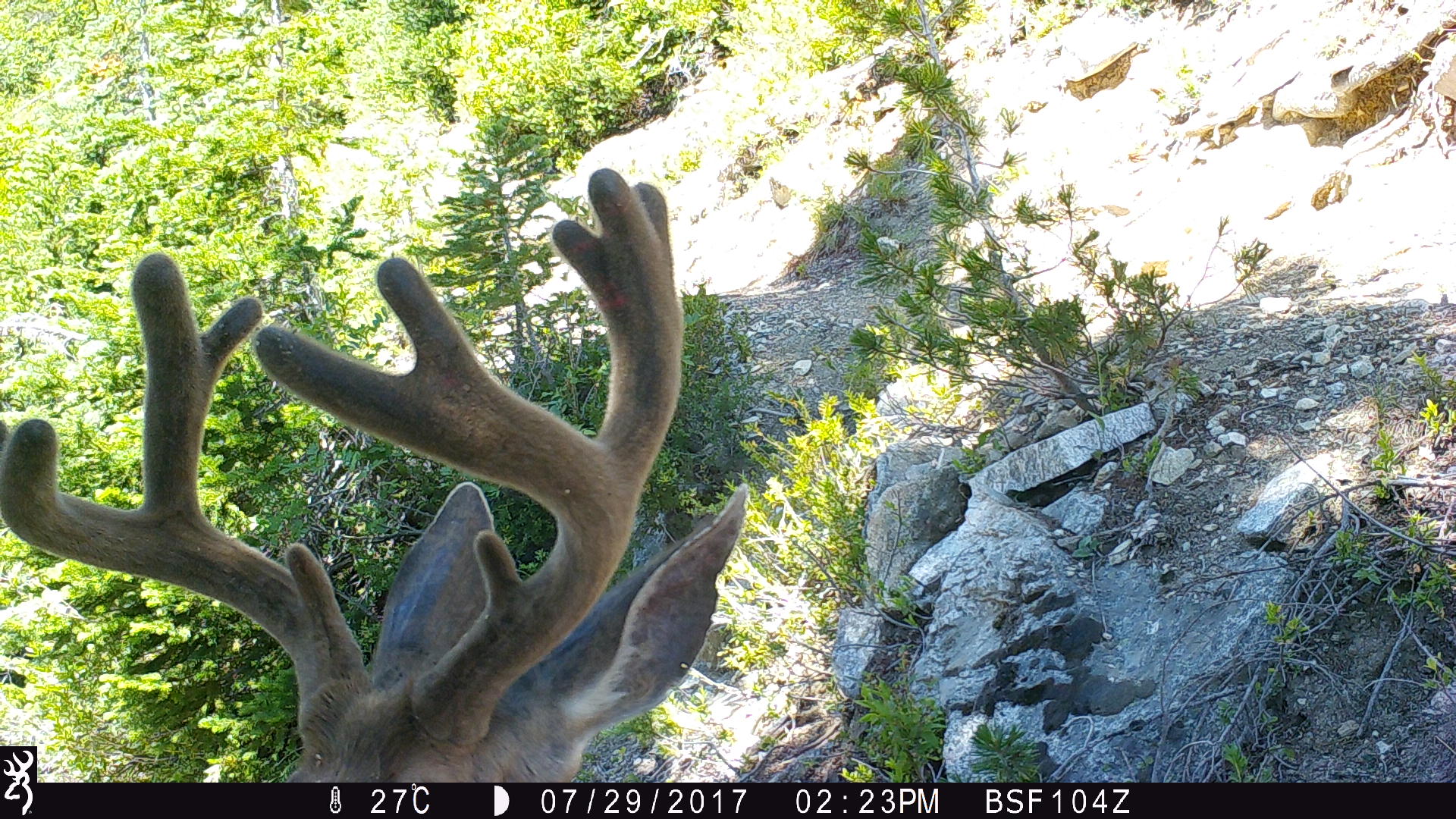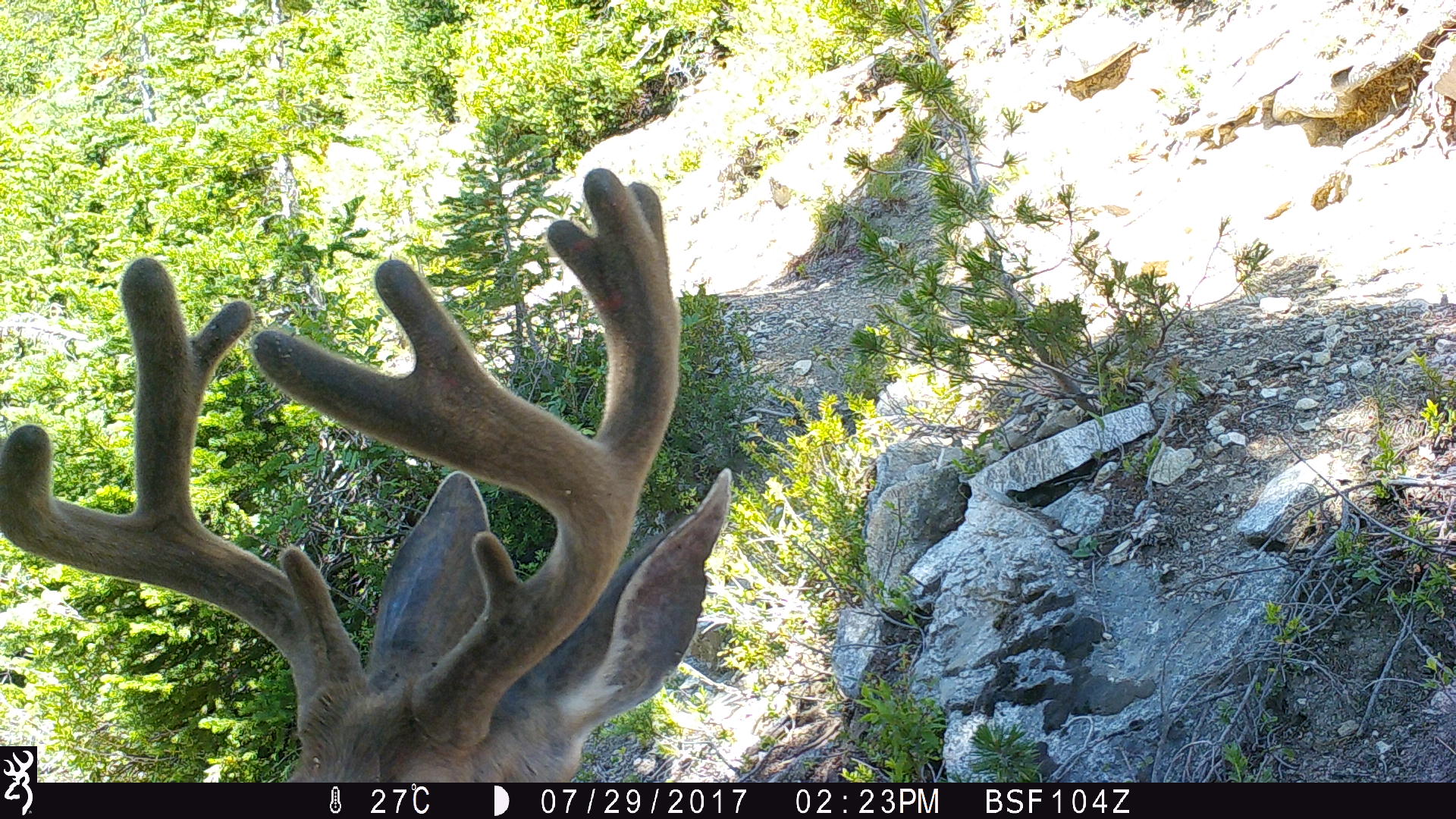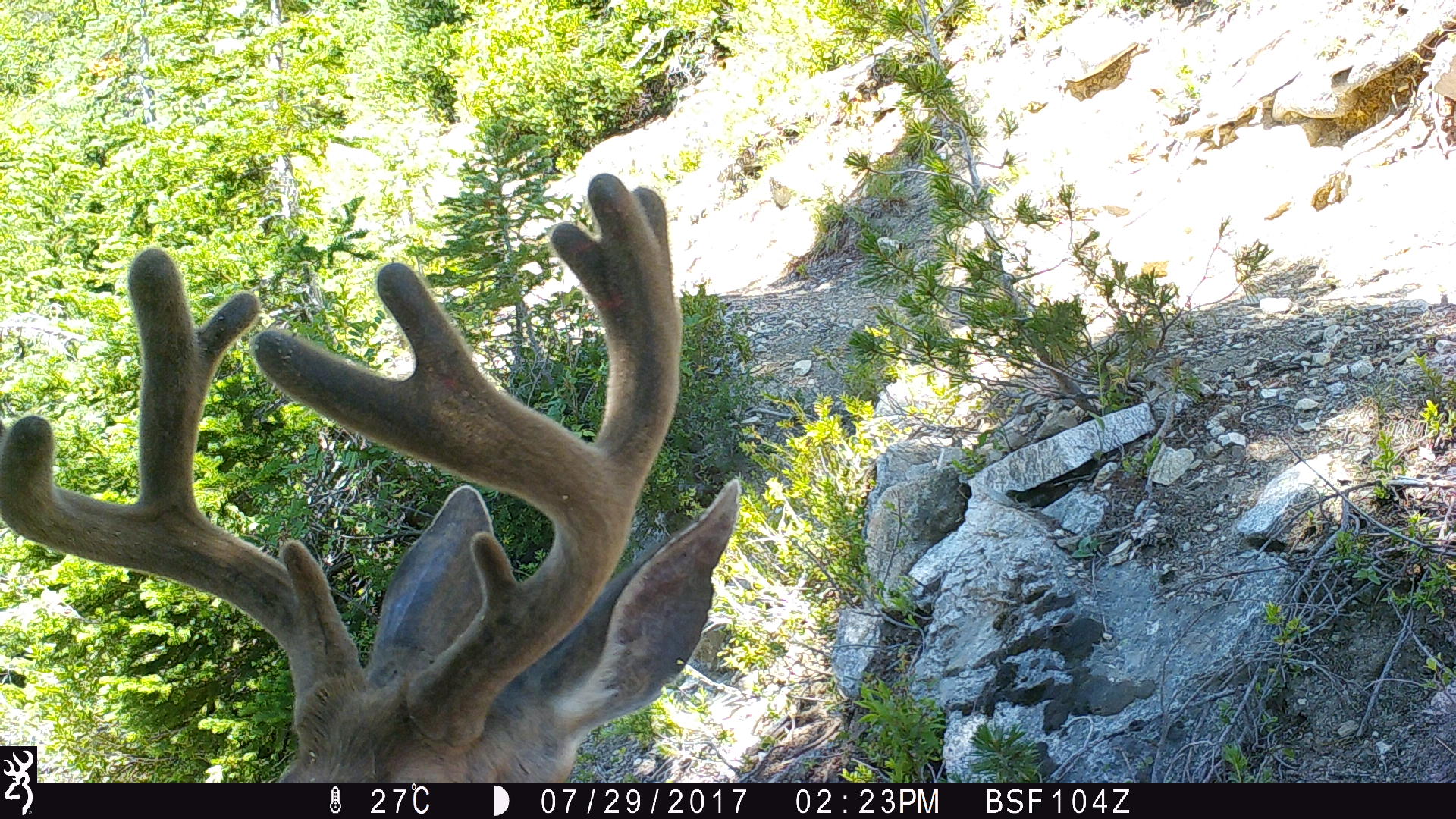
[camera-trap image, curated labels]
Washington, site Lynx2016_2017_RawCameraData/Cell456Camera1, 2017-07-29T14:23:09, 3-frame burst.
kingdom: Animalia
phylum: Chordata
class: Mammalia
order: Artiodactyla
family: Cervidae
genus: Odocoileus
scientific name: Odocoileus hemionus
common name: mule deer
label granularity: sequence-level